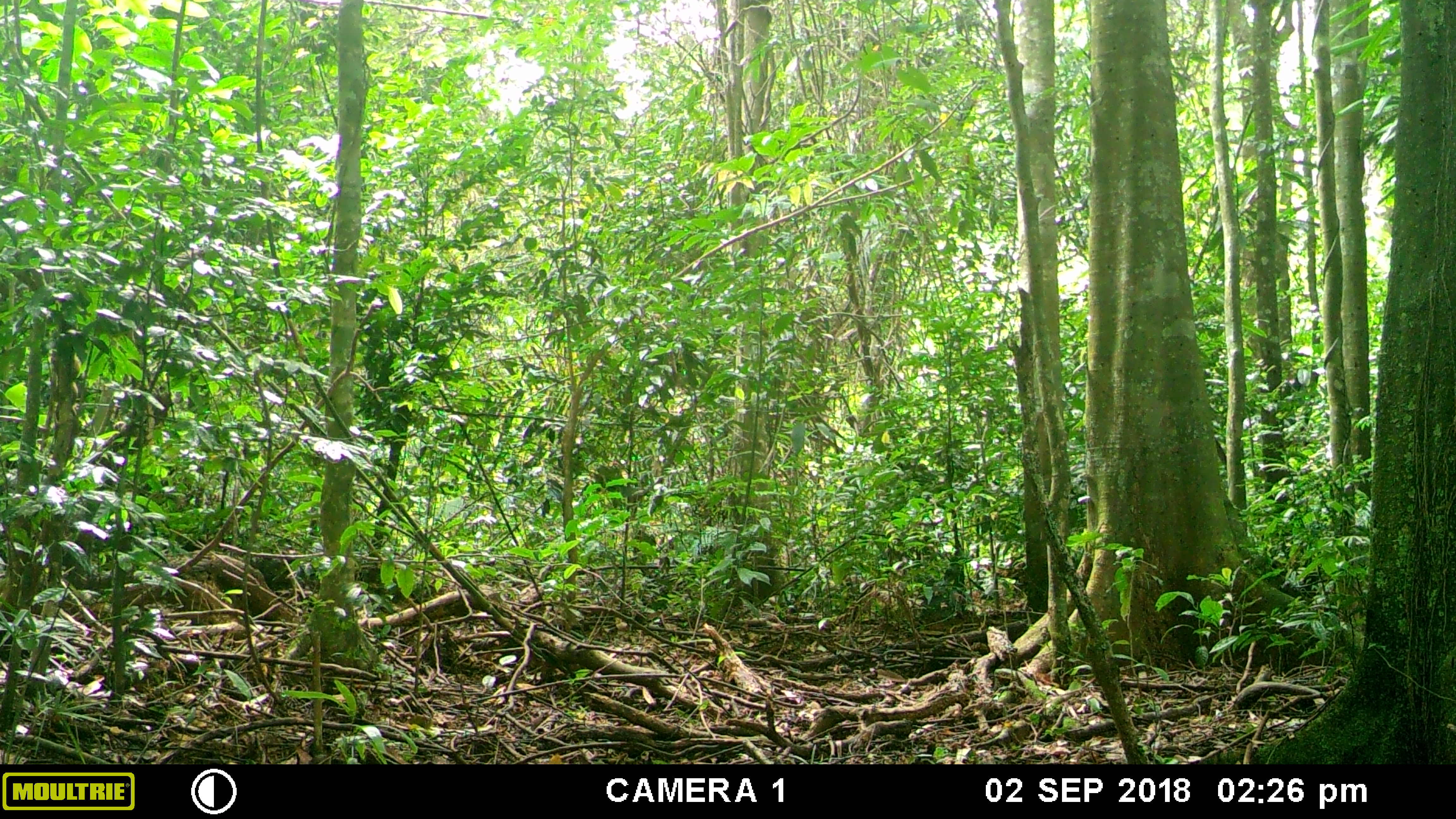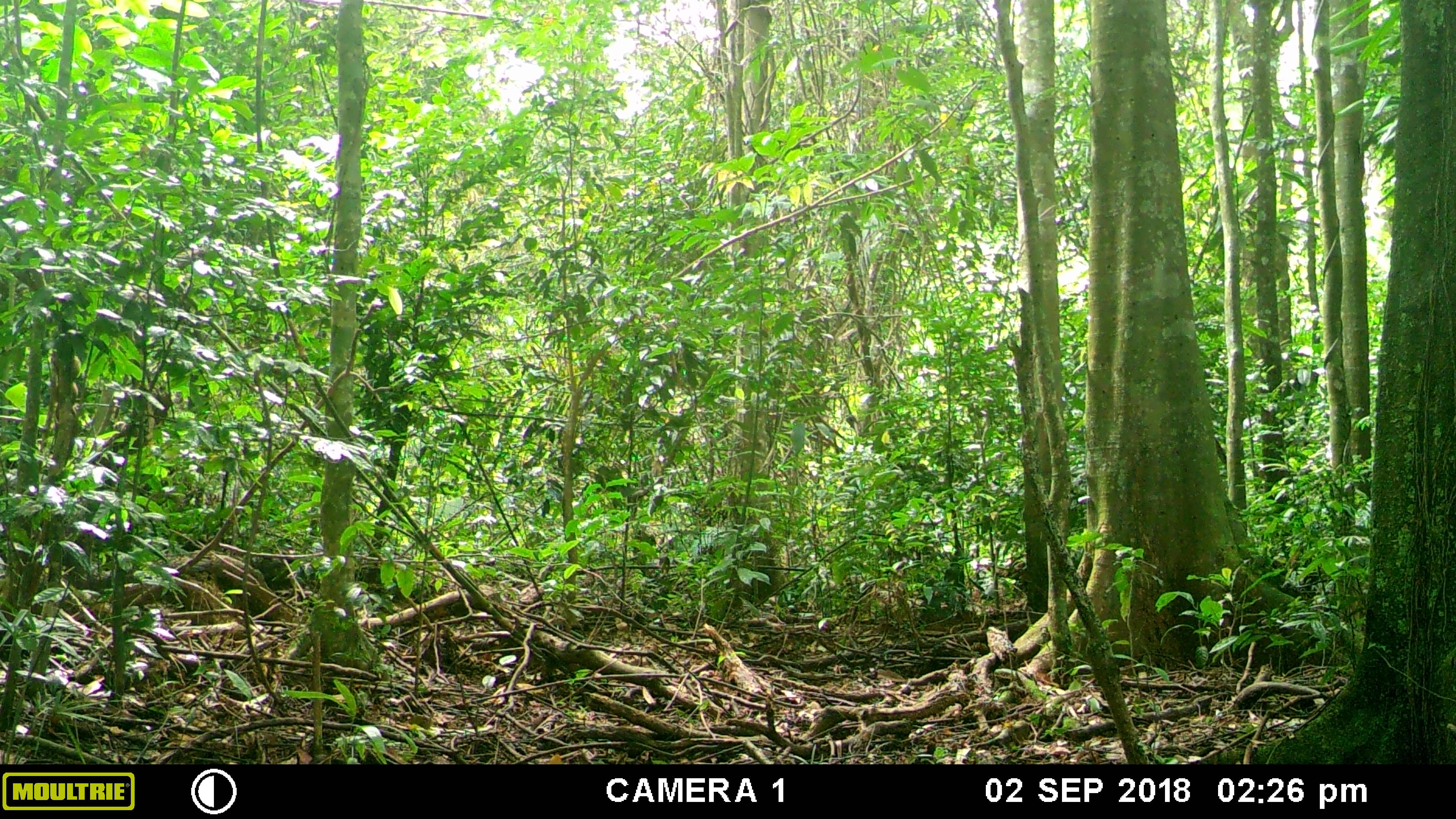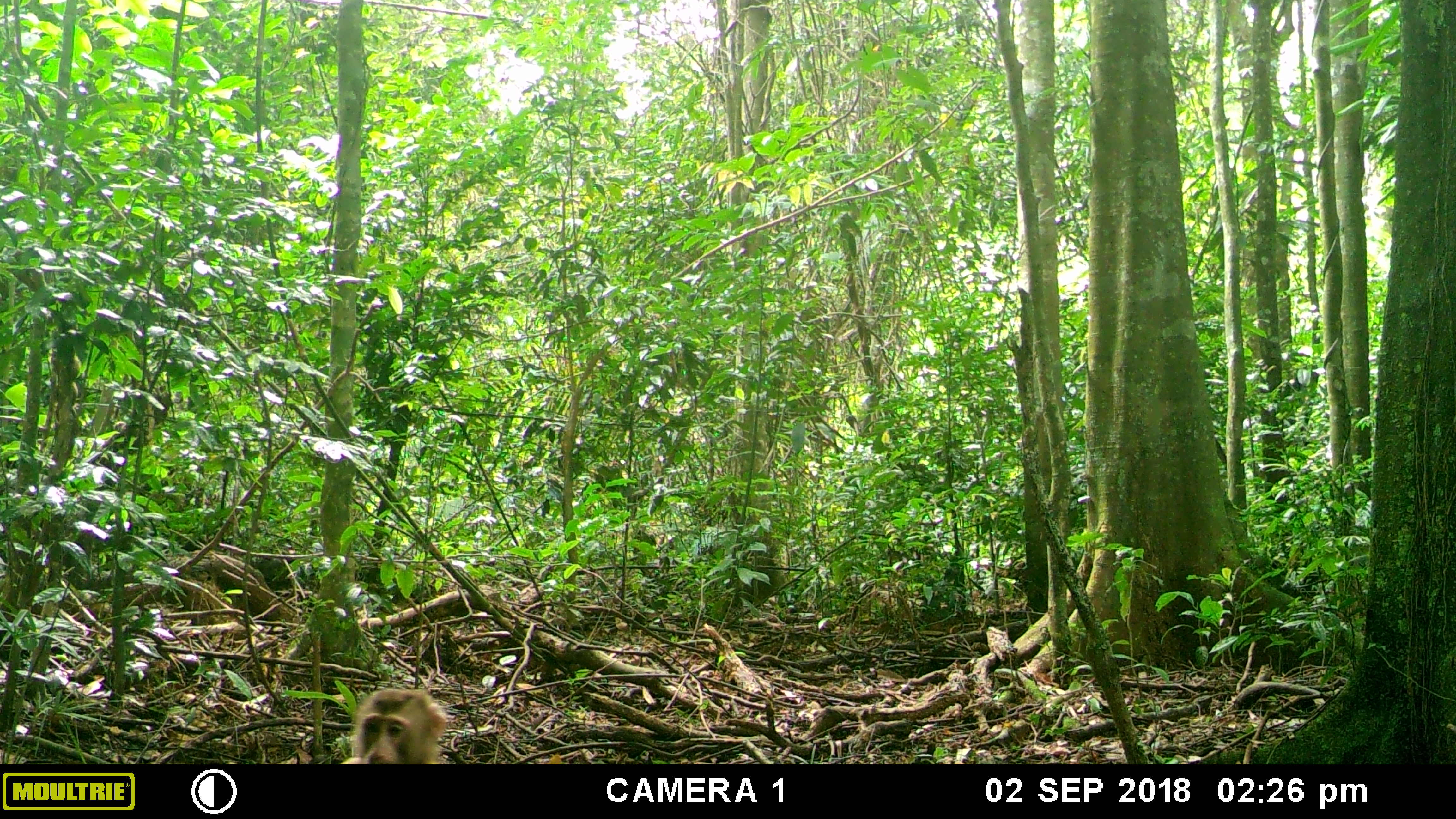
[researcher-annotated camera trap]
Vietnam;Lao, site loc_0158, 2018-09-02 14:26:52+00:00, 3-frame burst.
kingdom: Animalia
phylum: Chordata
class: Mammalia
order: Primates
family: Cercopithecidae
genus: Macaca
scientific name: Macaca nemestrina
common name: pig-tailed macaque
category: pig tailed macaque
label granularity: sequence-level